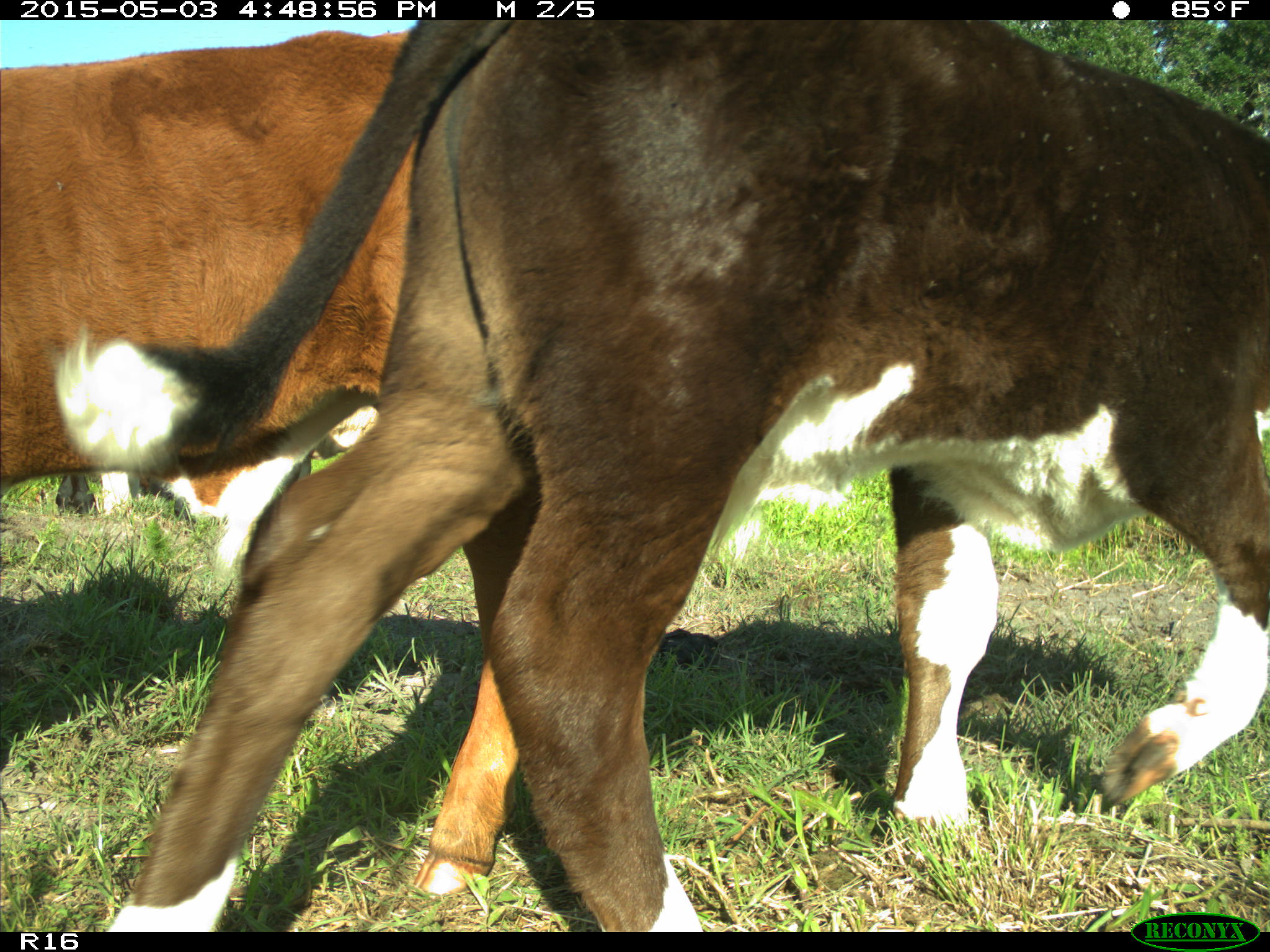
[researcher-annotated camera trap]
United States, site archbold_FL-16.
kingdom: Animalia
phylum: Chordata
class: Mammalia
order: Artiodactyla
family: Bovidae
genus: Bos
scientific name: Bos taurus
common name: domestic cow